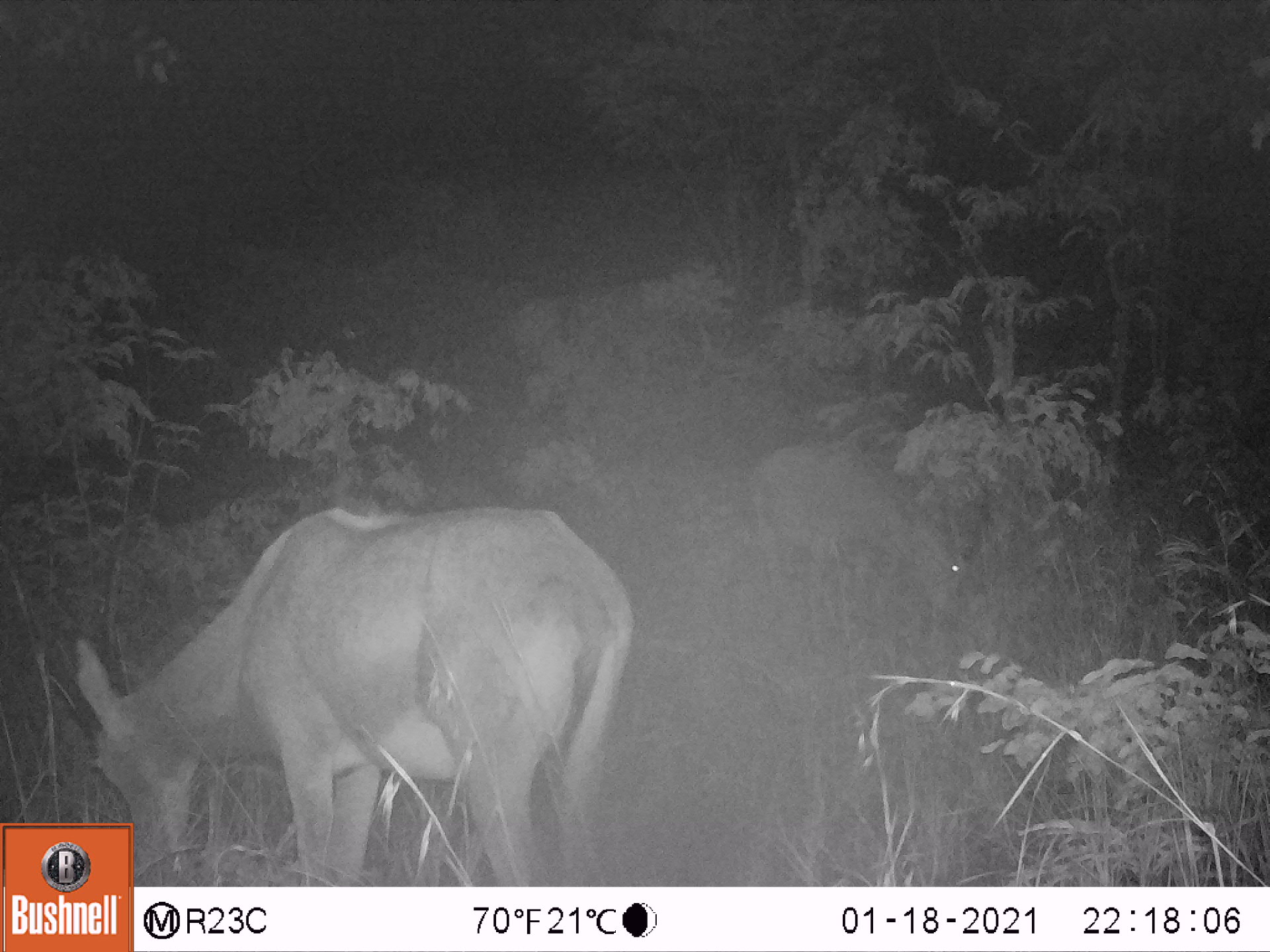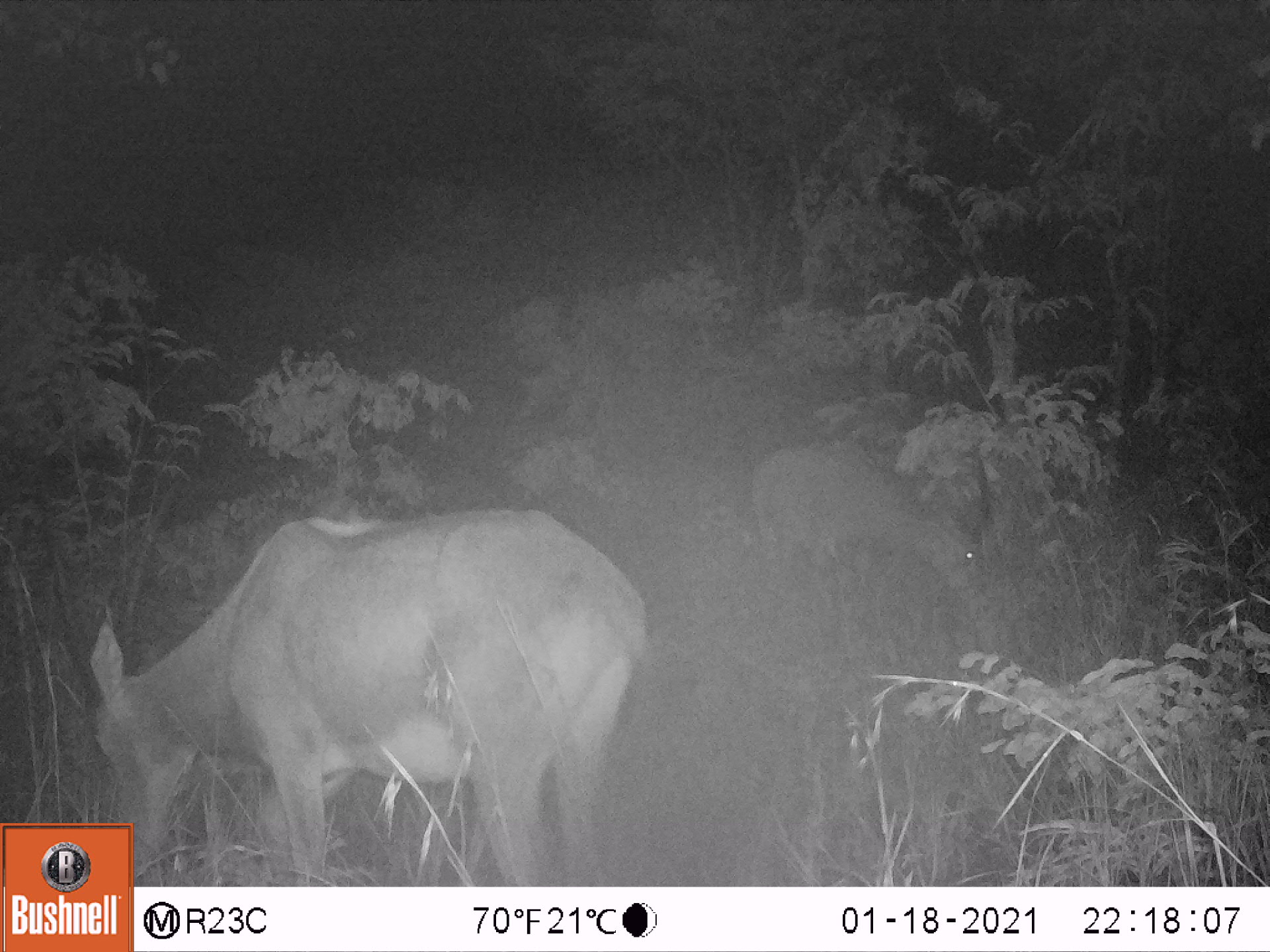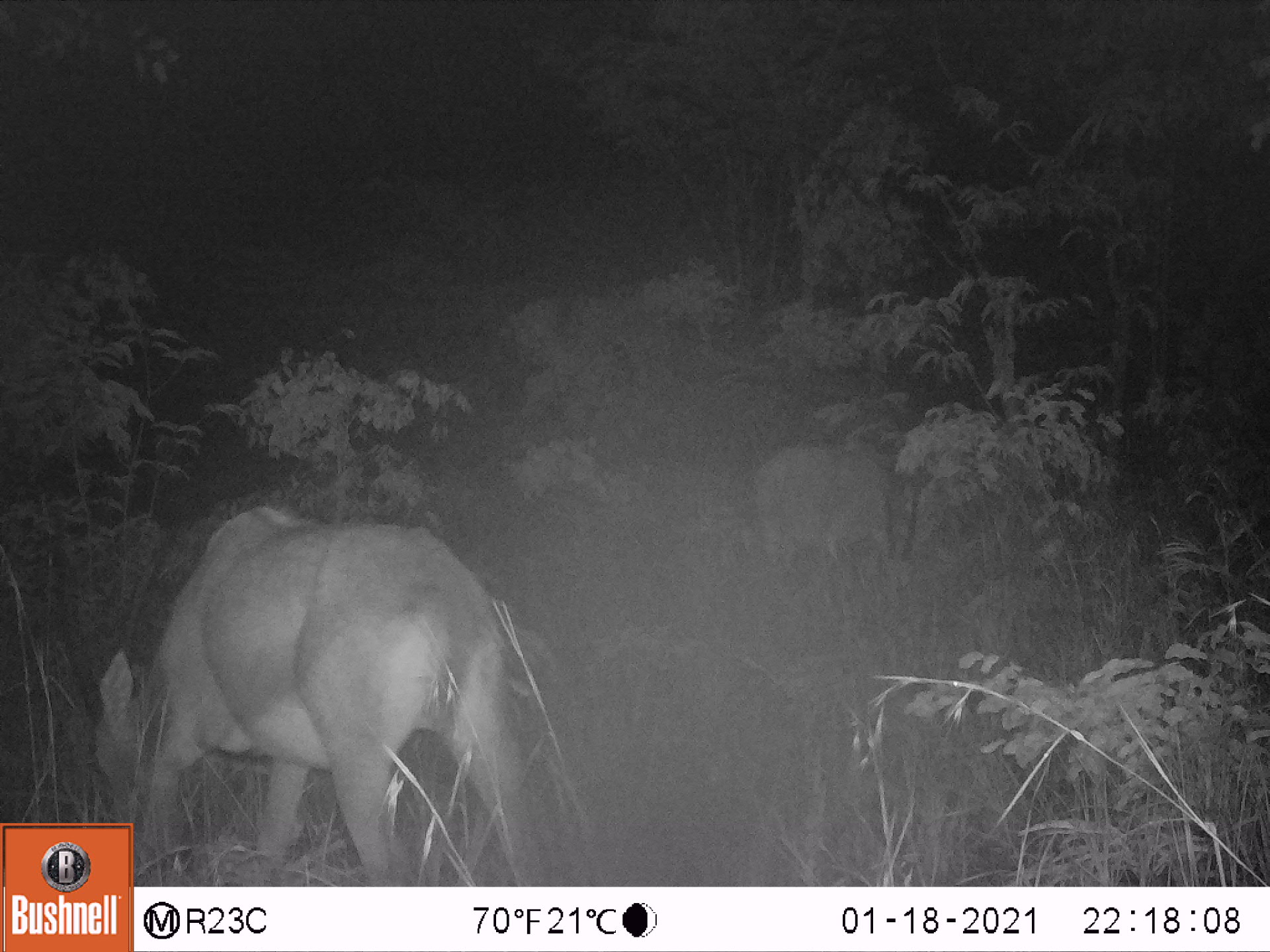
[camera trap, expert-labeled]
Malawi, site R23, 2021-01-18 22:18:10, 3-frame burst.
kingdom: Animalia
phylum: Chordata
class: Mammalia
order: Artiodactyla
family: Bovidae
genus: Hippotragus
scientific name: Hippotragus niger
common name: sable antelope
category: sable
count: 2